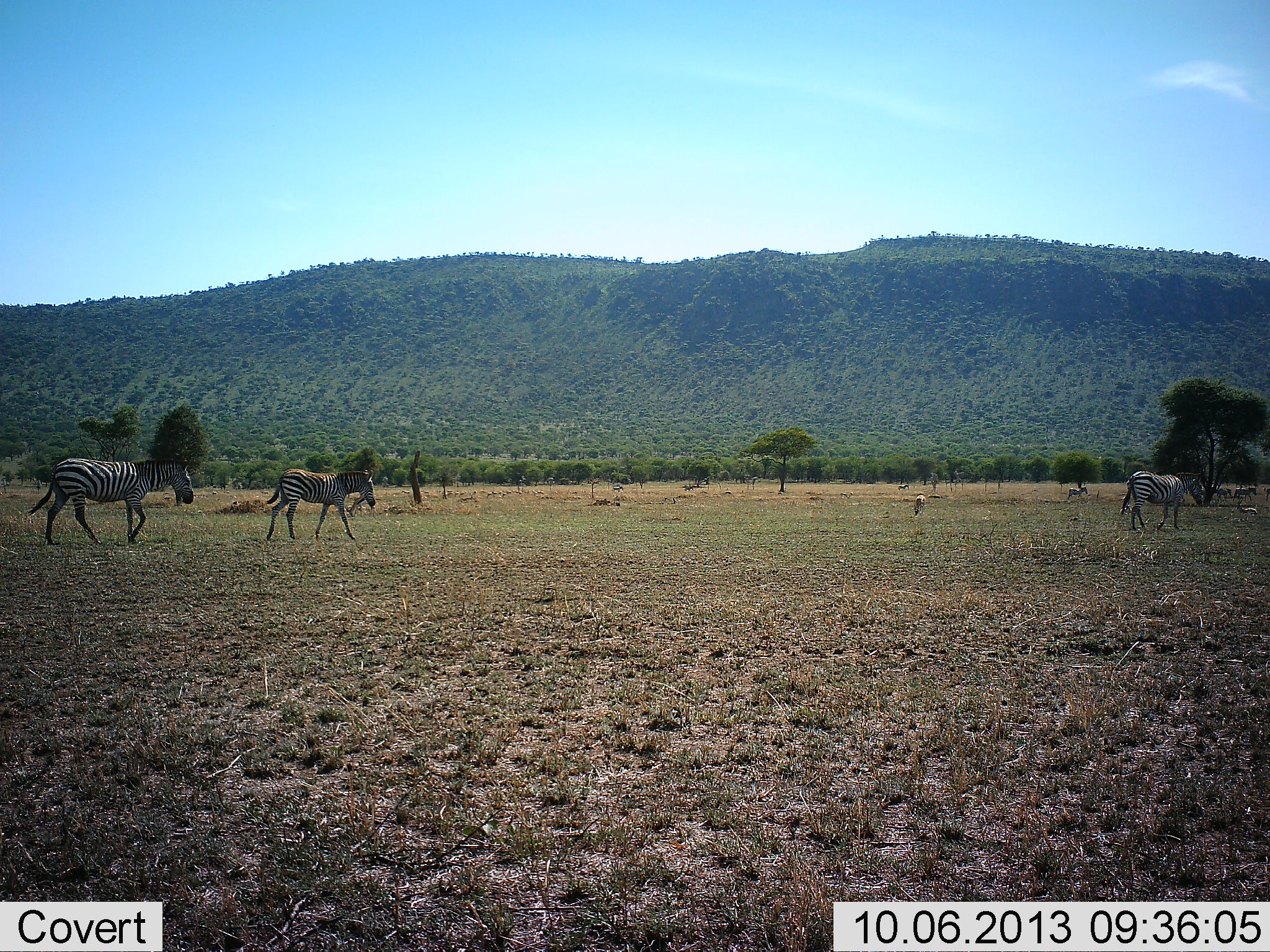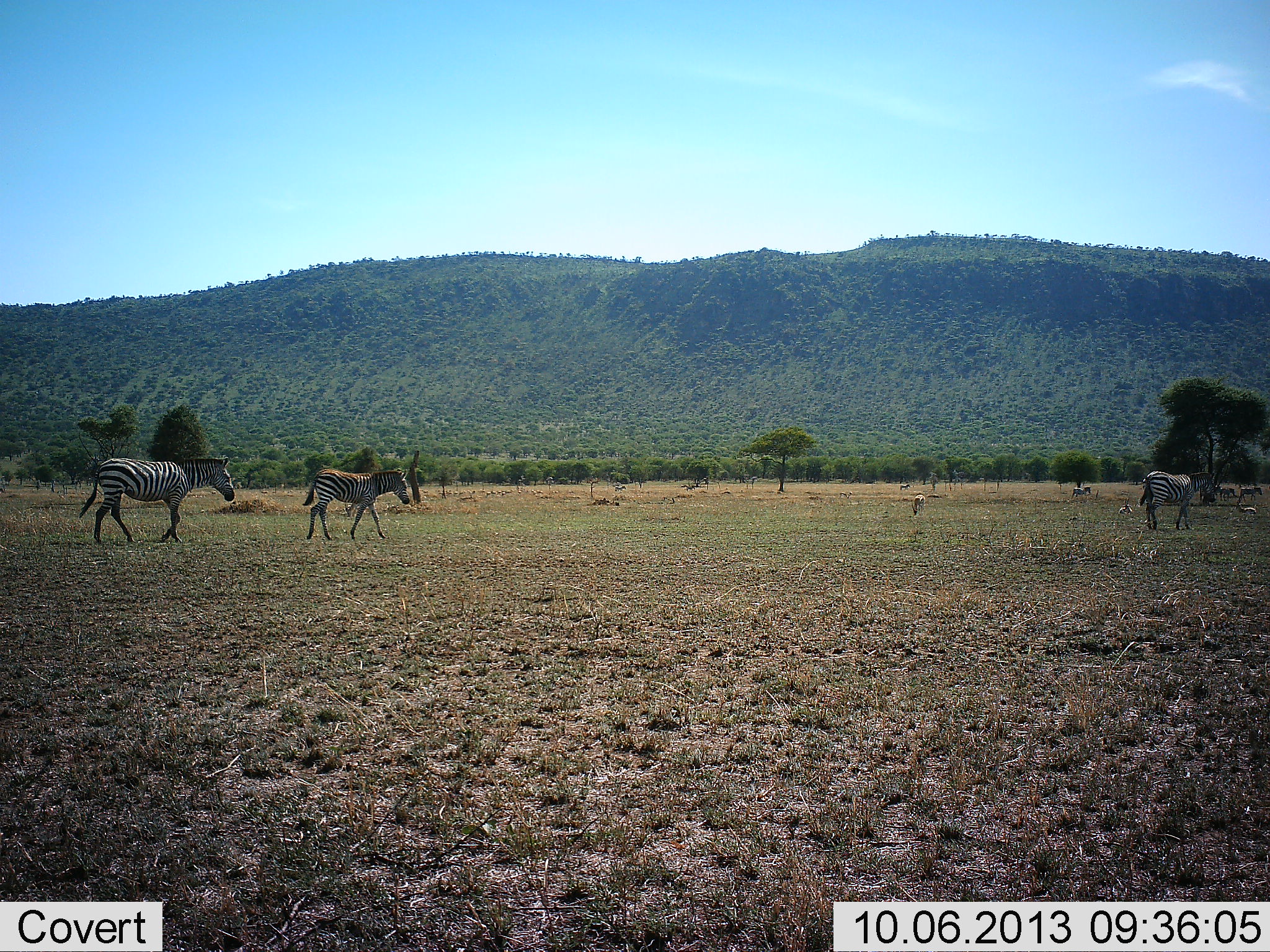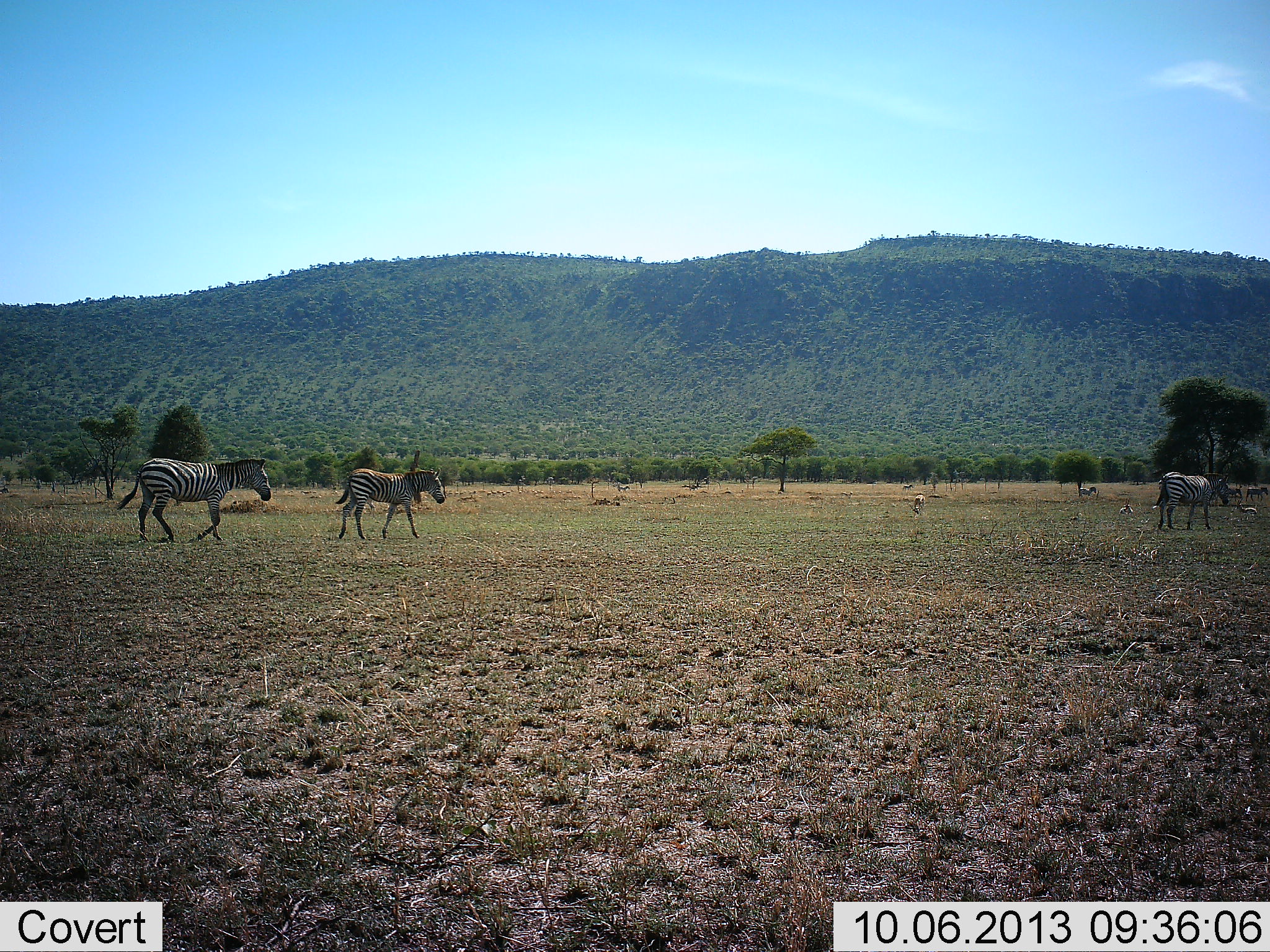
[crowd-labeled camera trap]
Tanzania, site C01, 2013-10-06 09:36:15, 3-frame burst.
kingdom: Animalia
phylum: Chordata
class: Mammalia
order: Perissodactyla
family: Equidae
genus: Equus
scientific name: Equus quagga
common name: plains zebra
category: zebra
Zebra (plains zebra) (Equus quagga), count 8. Behavior (volunteer vote fractions): standing 7%, resting 0%, moving 100%, interacting 0%. Young present (vote fraction): 29%. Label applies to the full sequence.